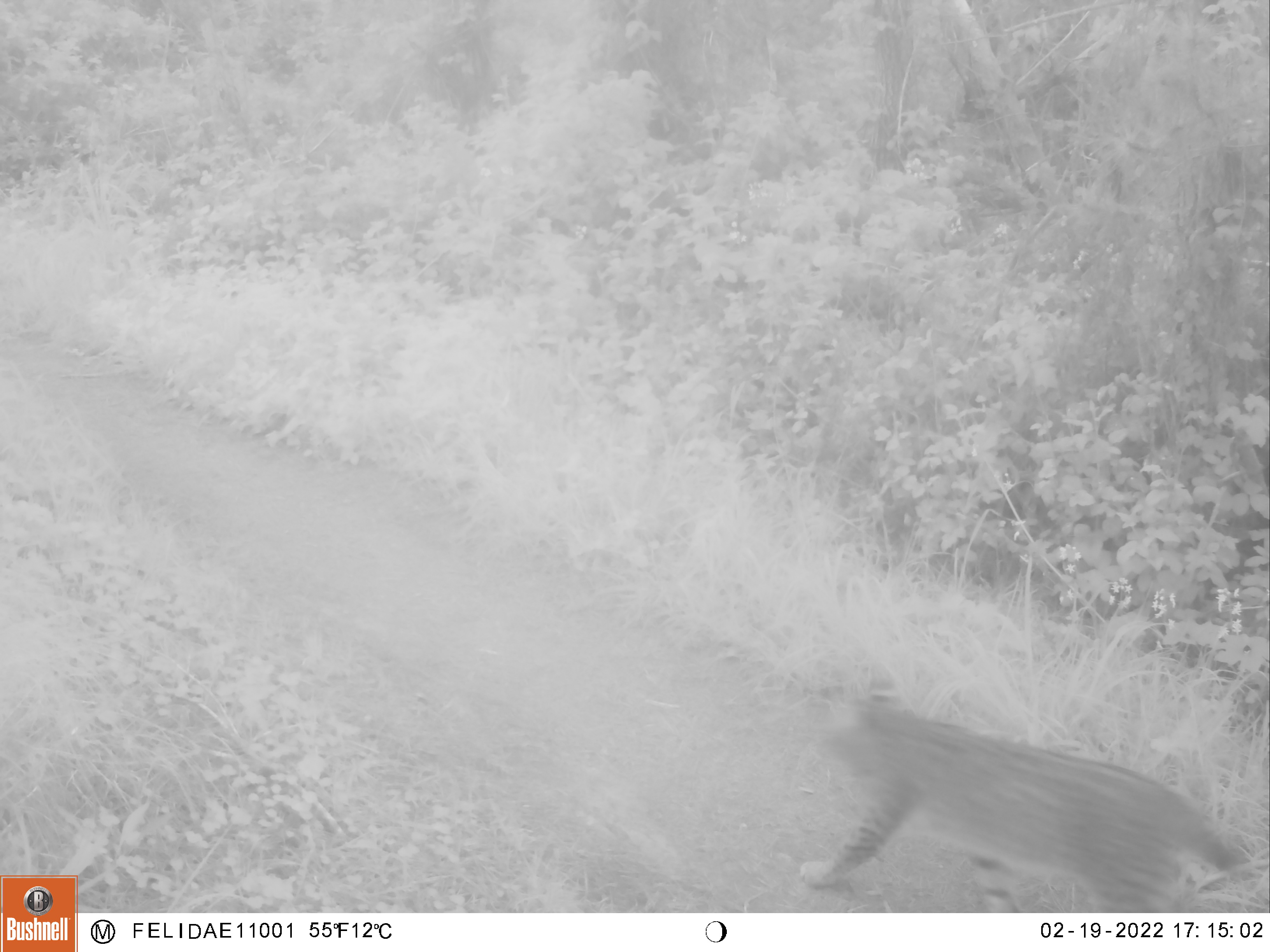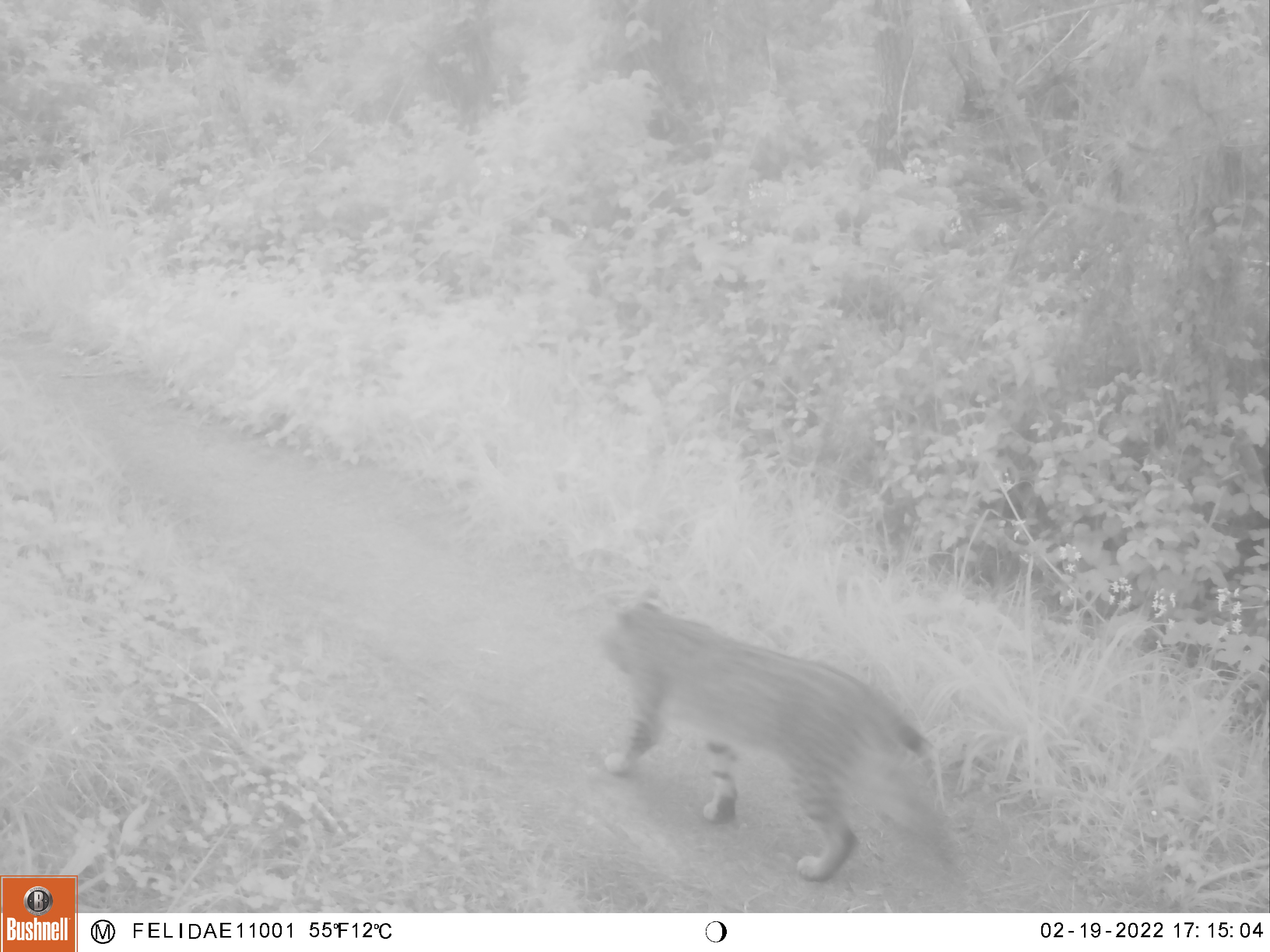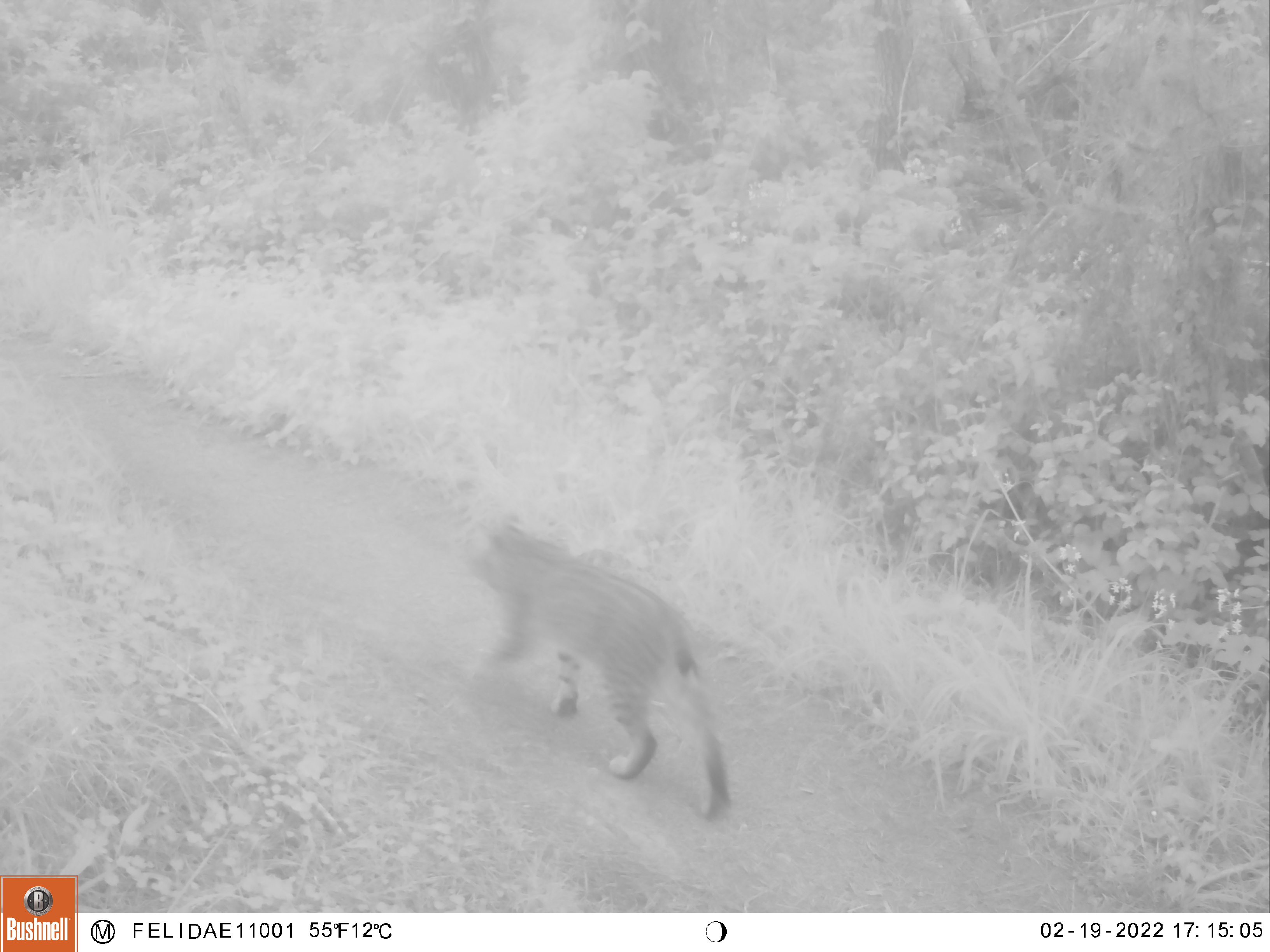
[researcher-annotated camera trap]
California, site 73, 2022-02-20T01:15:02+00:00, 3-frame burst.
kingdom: Animalia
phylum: Chordata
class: Mammalia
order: Carnivora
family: Felidae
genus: Lynx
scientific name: Lynx rufus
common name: bobcat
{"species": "bobcat (Lynx rufus)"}